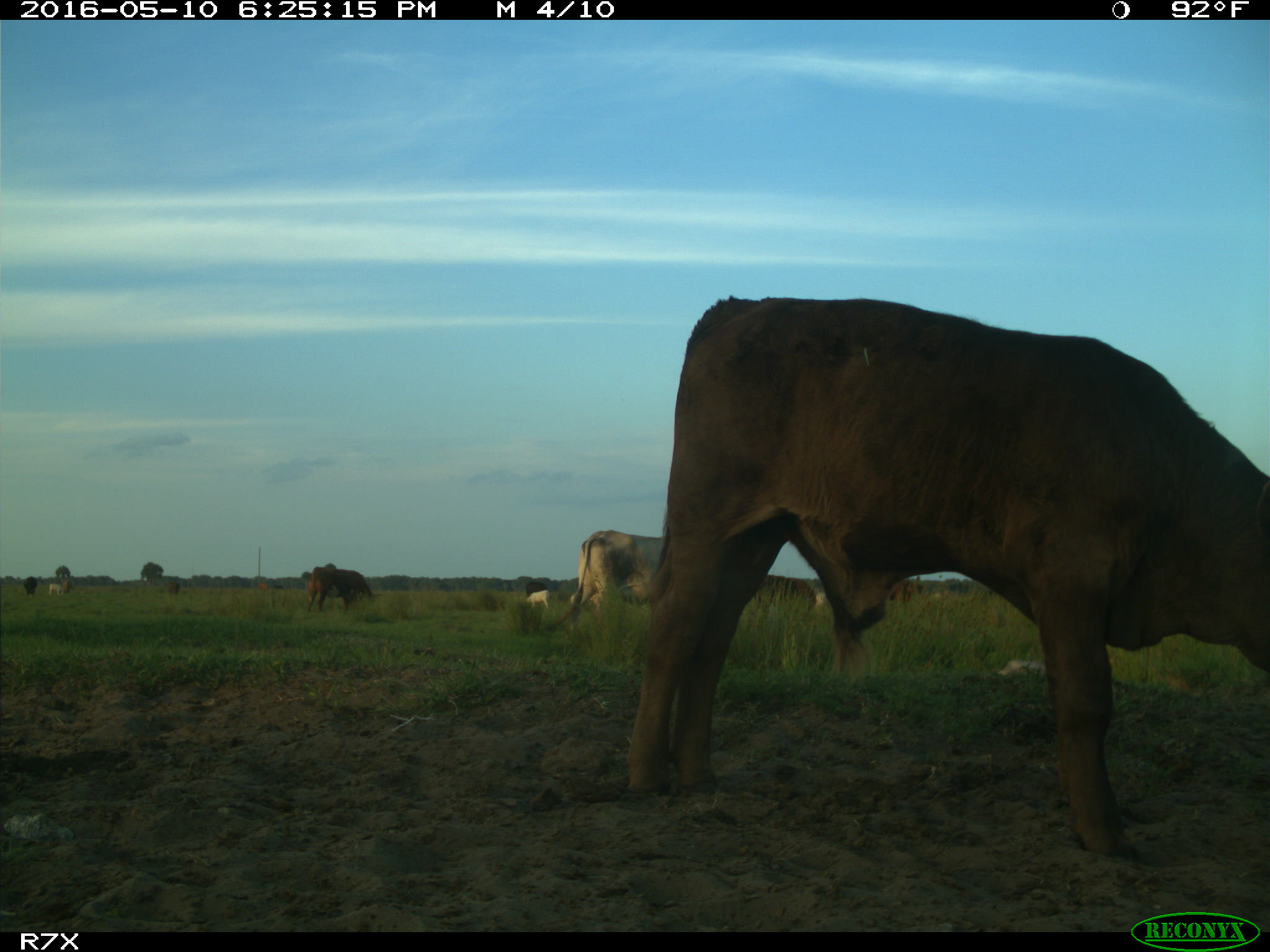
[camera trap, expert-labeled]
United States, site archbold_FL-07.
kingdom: Animalia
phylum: Chordata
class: Mammalia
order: Artiodactyla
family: Bovidae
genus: Bos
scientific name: Bos taurus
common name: domestic cow